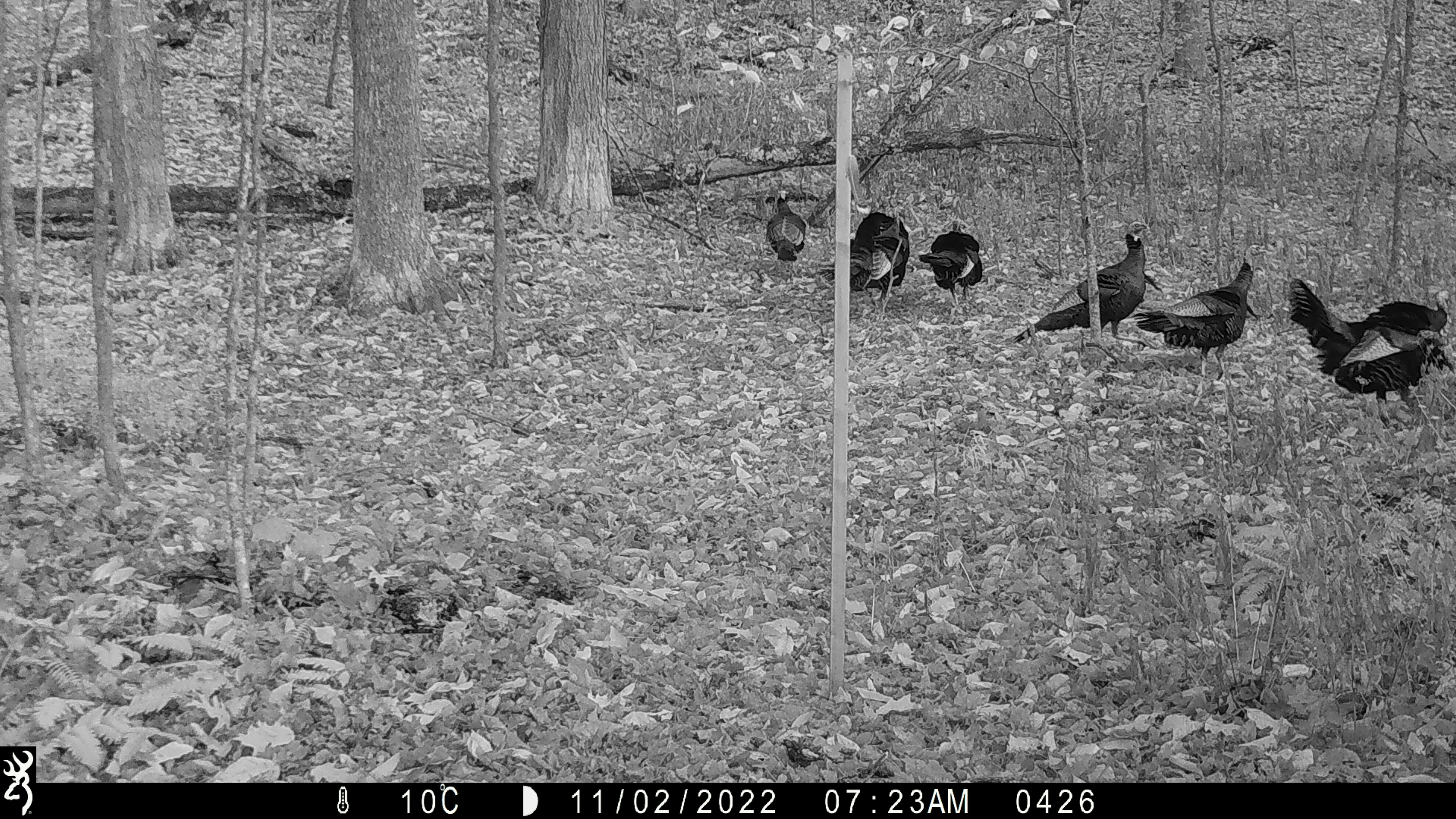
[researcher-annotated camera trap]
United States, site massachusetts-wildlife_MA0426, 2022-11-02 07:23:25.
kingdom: Animalia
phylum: Chordata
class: Aves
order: Galliformes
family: Phasianidae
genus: Meleagris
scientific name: Meleagris gallopavo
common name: wild turkey